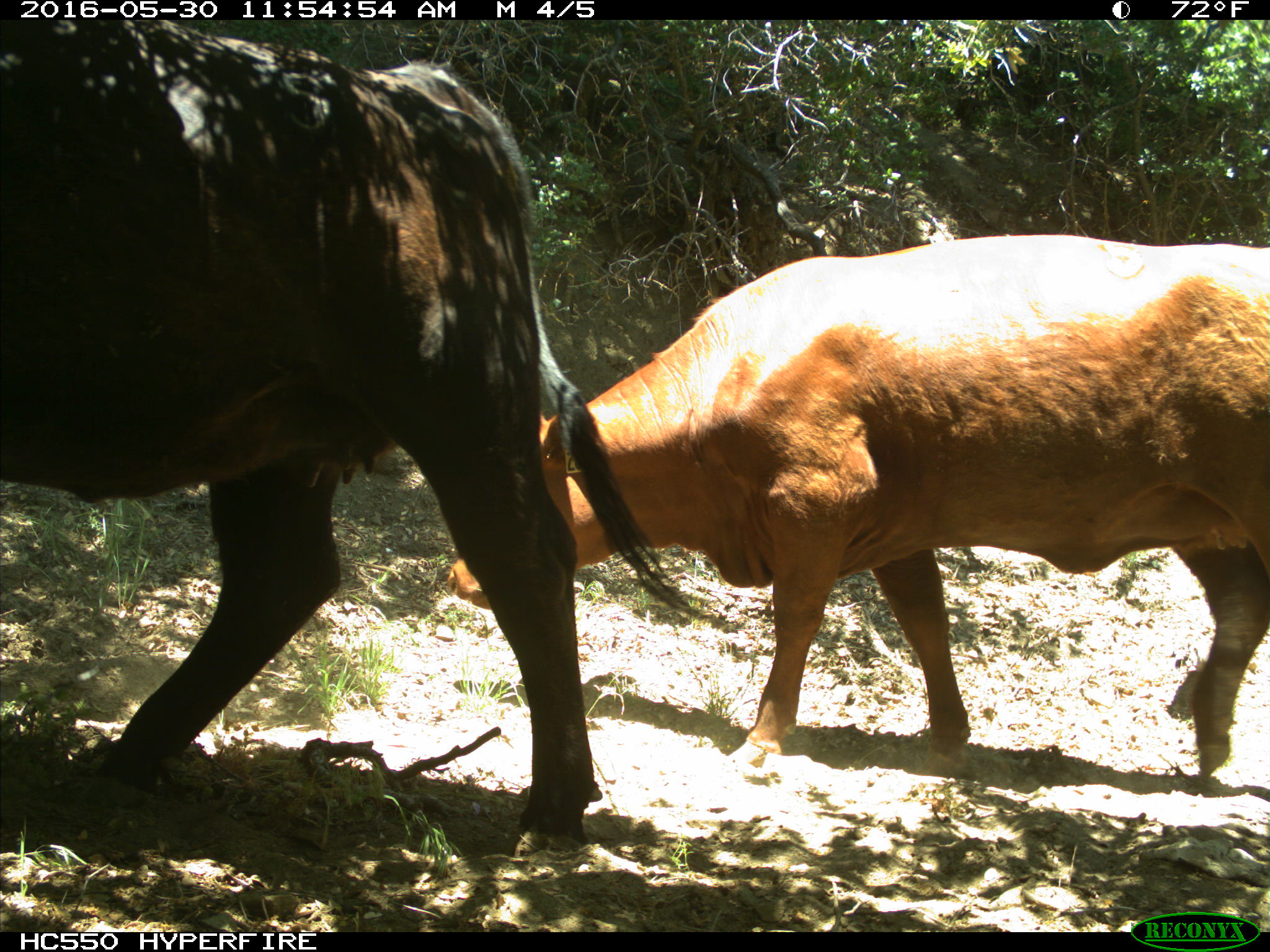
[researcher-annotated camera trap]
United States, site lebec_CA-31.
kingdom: Animalia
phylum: Chordata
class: Mammalia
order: Artiodactyla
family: Bovidae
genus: Bos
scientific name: Bos taurus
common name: domestic cow